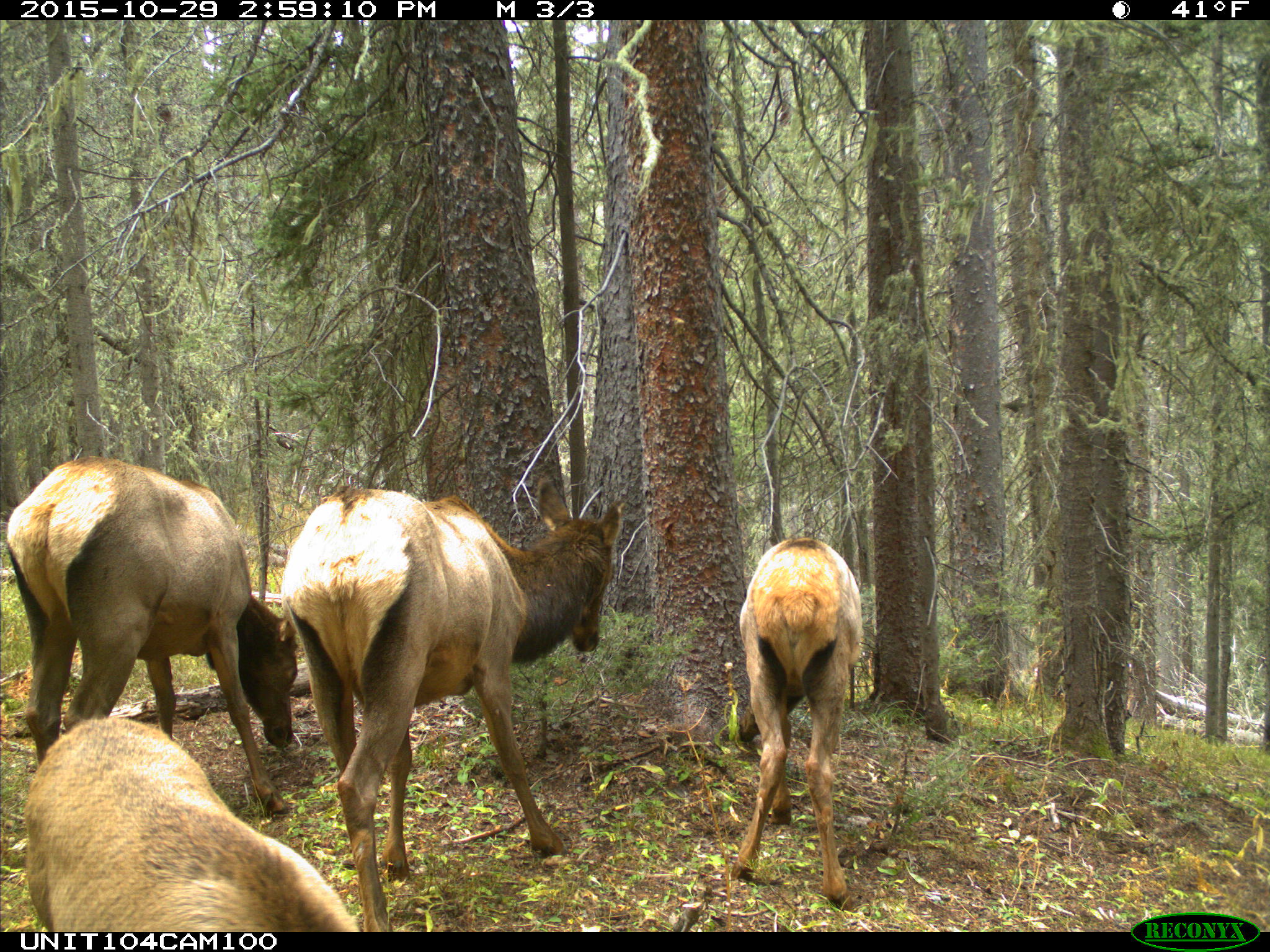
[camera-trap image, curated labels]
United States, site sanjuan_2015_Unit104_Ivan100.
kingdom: Animalia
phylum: Chordata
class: Mammalia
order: Artiodactyla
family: Cervidae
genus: Cervus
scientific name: Cervus elaphus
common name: red deer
Cervus elaphus (red deer).